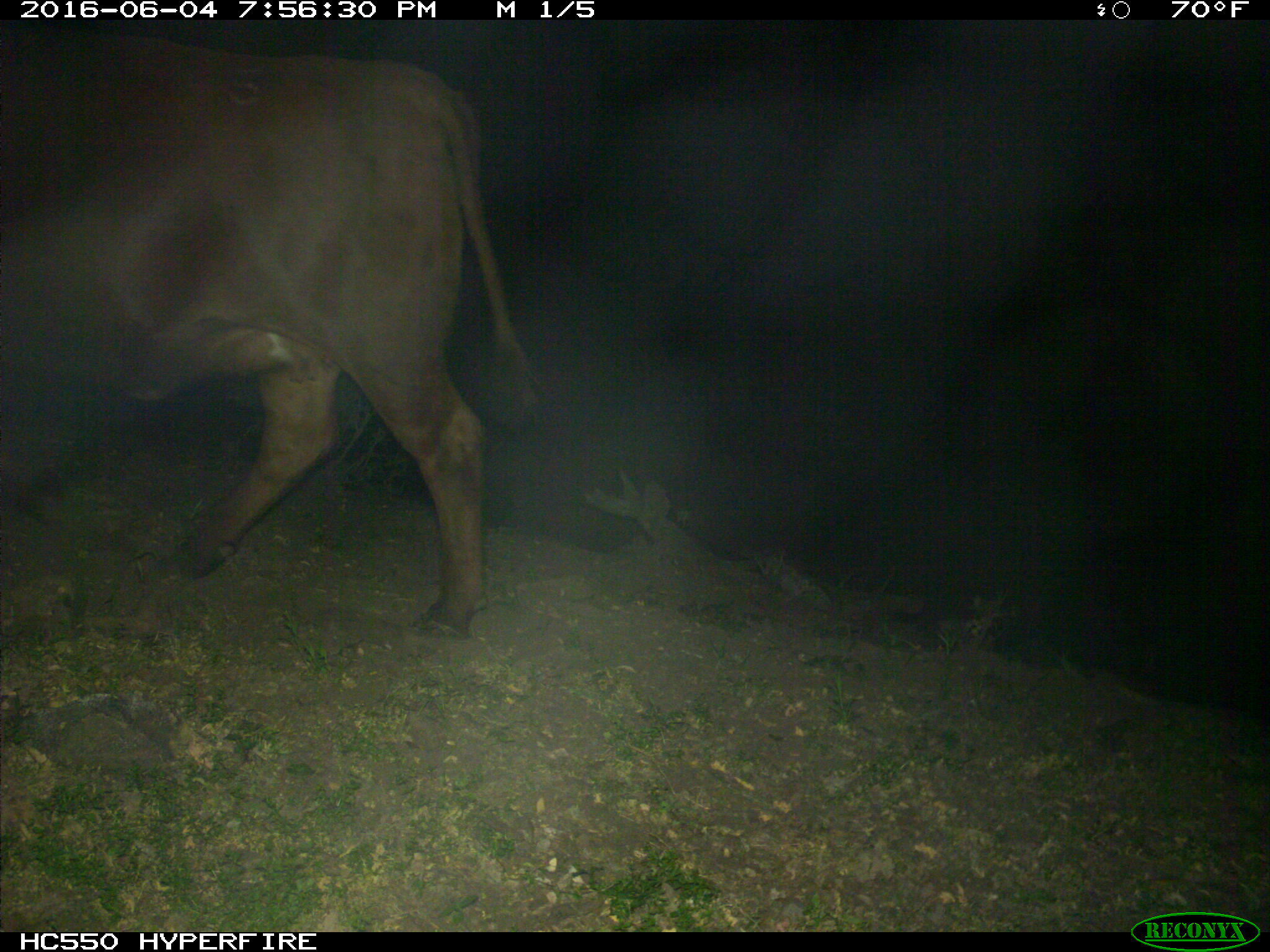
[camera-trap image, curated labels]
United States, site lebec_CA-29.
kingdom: Animalia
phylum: Chordata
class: Mammalia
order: Artiodactyla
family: Bovidae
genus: Bos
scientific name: Bos taurus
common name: domestic cow